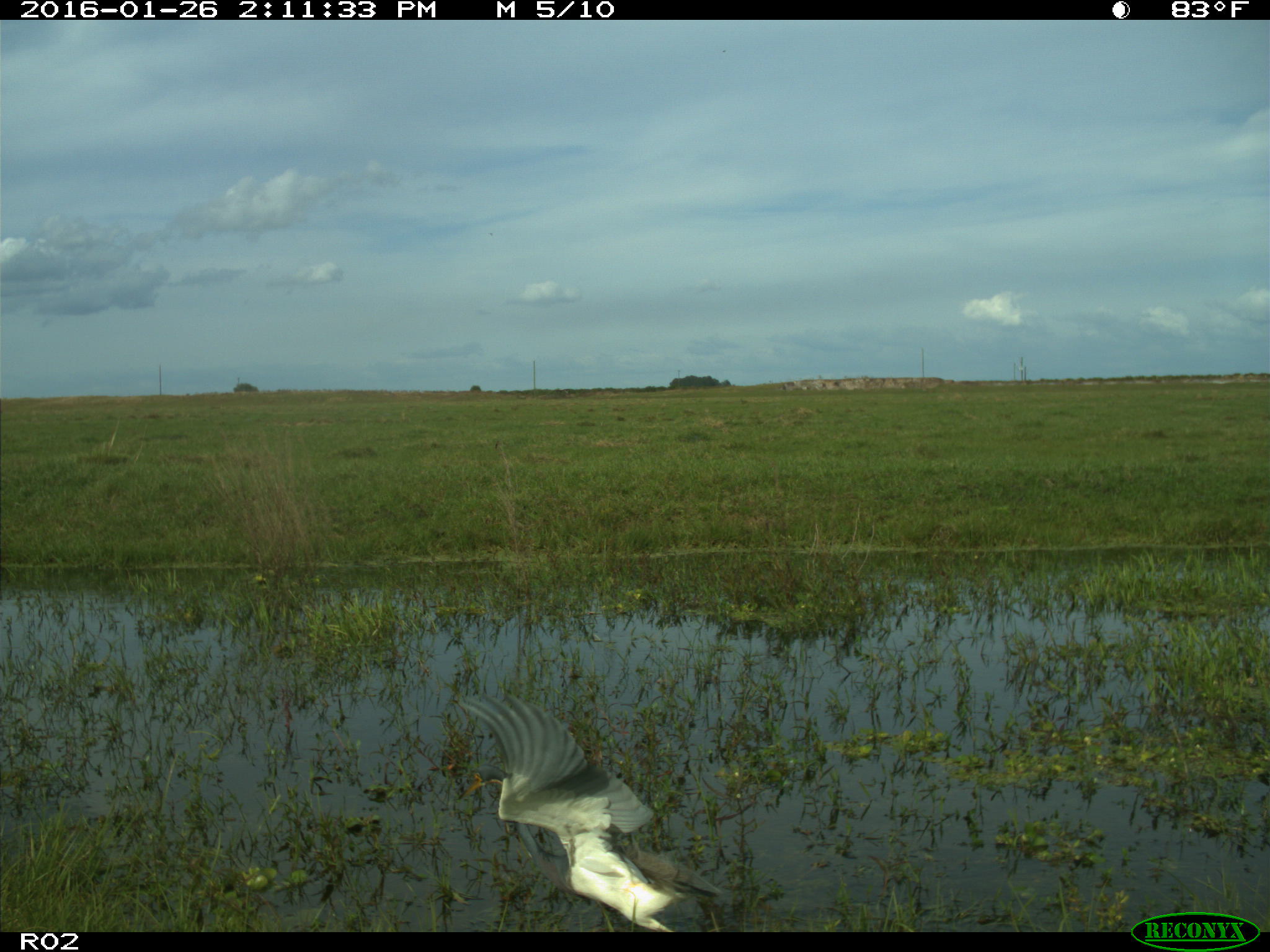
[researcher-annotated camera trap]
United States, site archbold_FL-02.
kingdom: Animalia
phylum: Chordata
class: Aves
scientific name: Aves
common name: birds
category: unidentified bird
Unidentified bird (birds) (Aves).